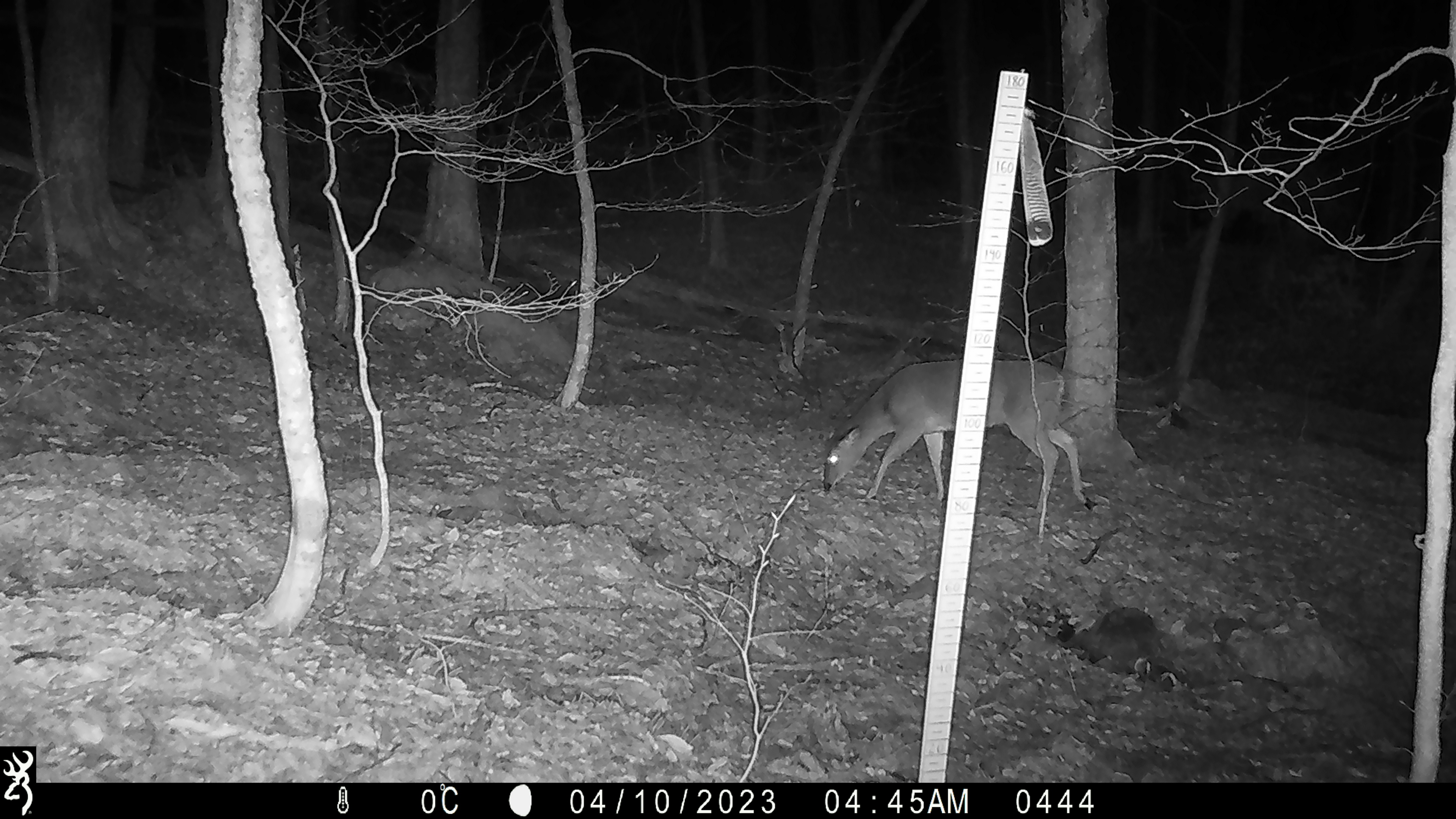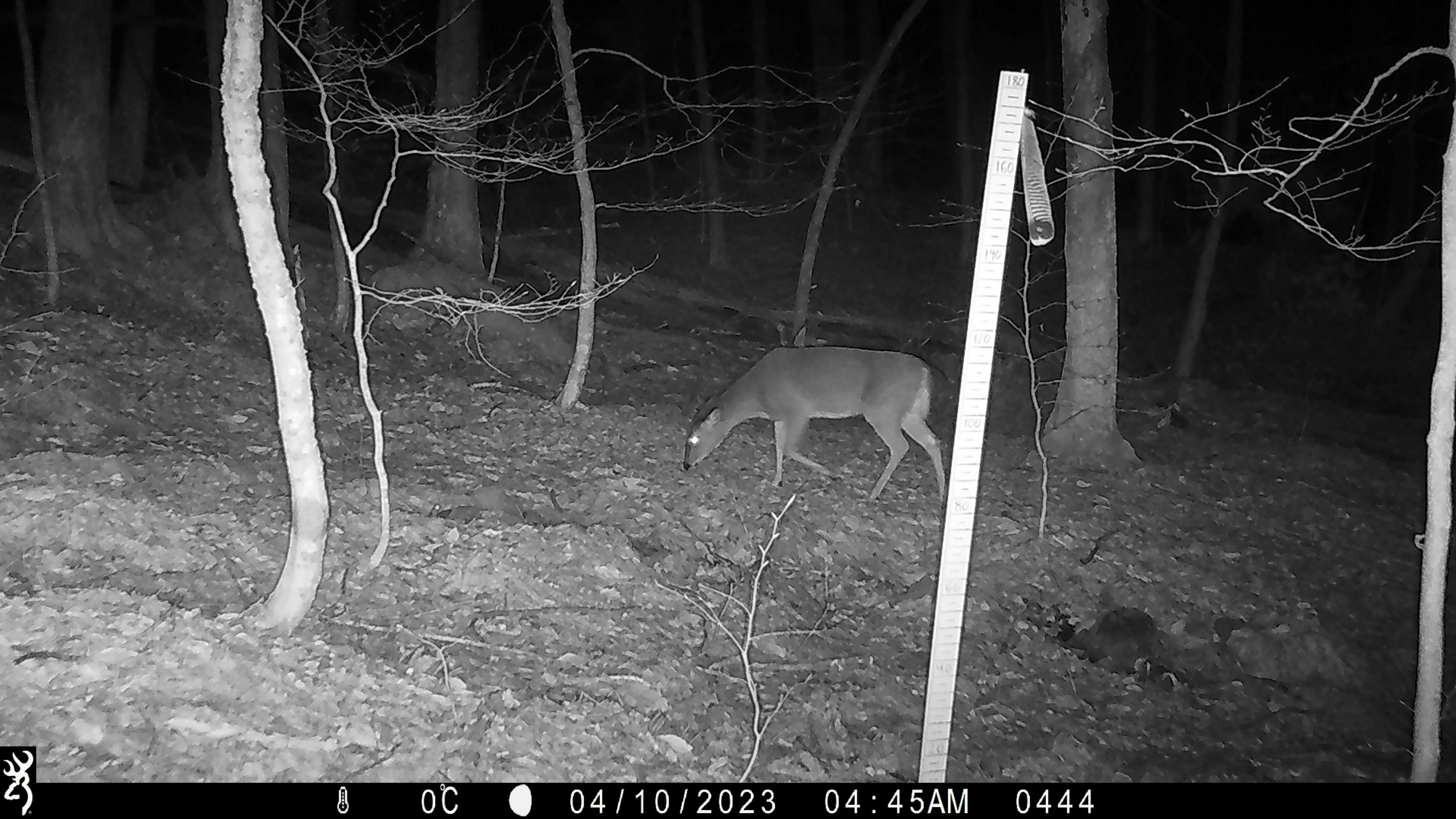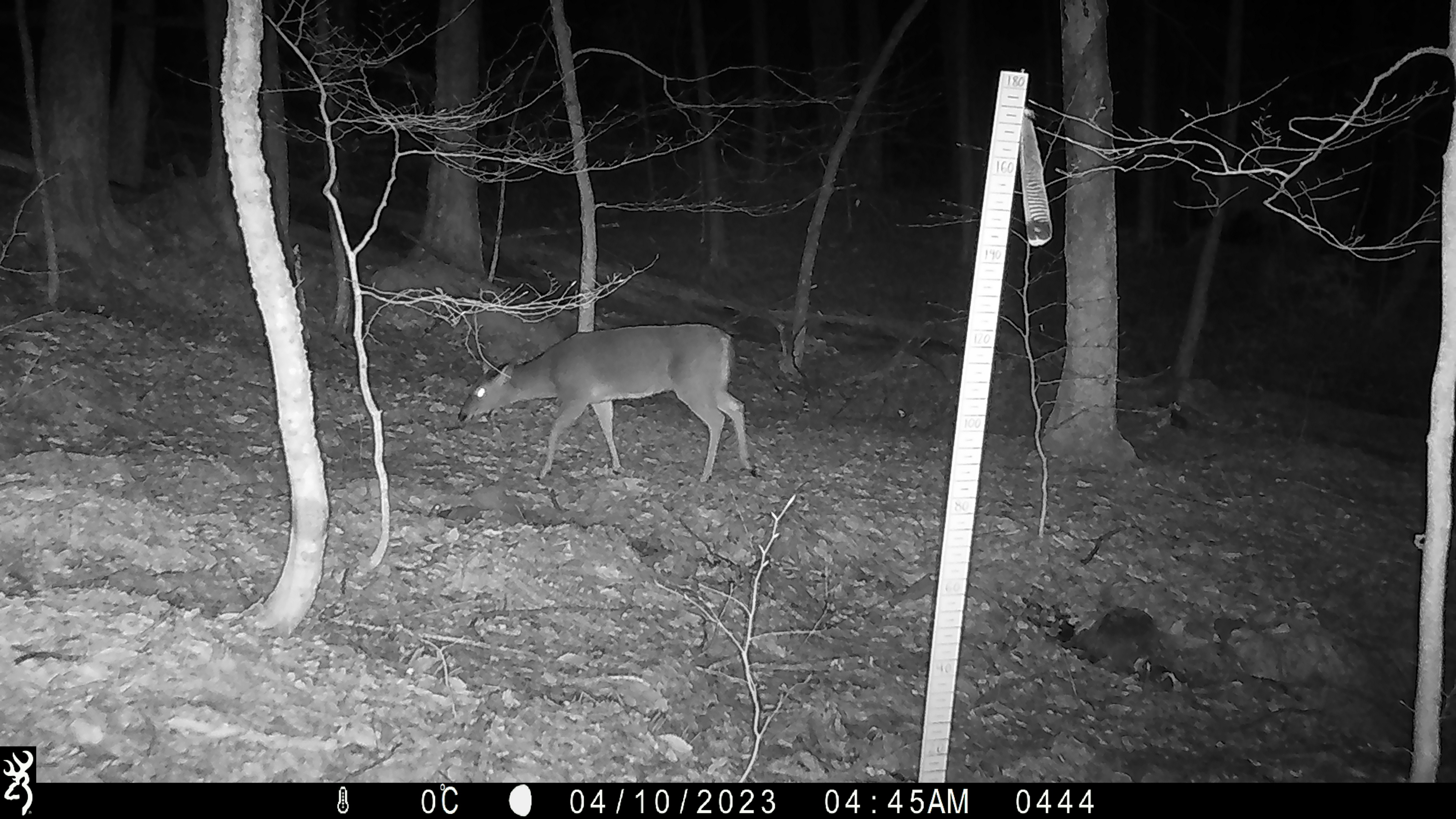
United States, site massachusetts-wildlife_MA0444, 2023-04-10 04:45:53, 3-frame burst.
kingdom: Animalia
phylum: Chordata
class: Mammalia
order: Artiodactyla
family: Cervidae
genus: Odocoileus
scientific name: Odocoileus virginianus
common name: white-tailed deer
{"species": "white-tailed deer (Odocoileus virginianus)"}